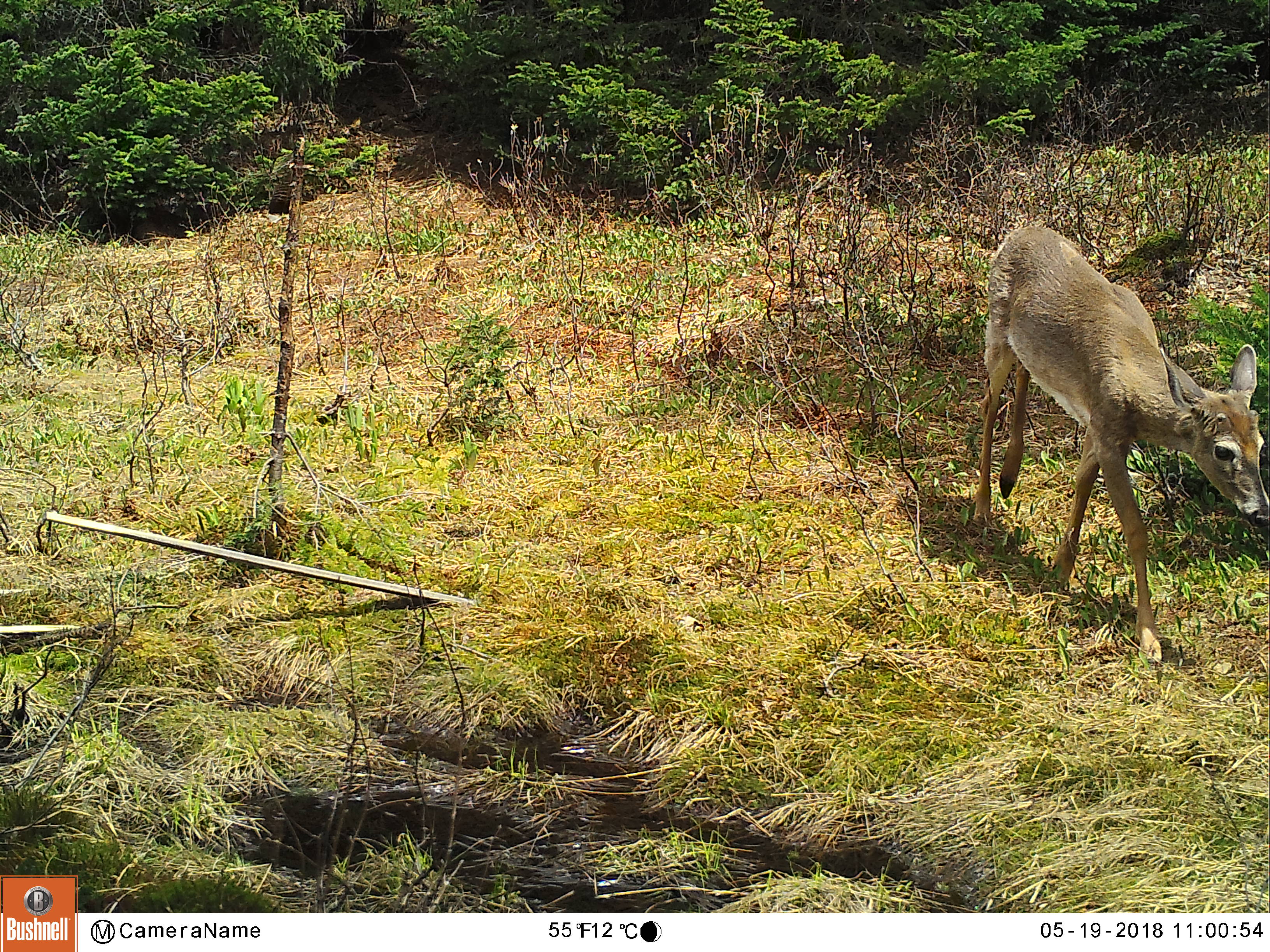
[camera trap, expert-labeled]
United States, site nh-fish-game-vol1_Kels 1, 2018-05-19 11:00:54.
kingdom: Animalia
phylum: Chordata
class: Mammalia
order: Artiodactyla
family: Cervidae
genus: Odocoileus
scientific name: Odocoileus virginianus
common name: white-tailed deer